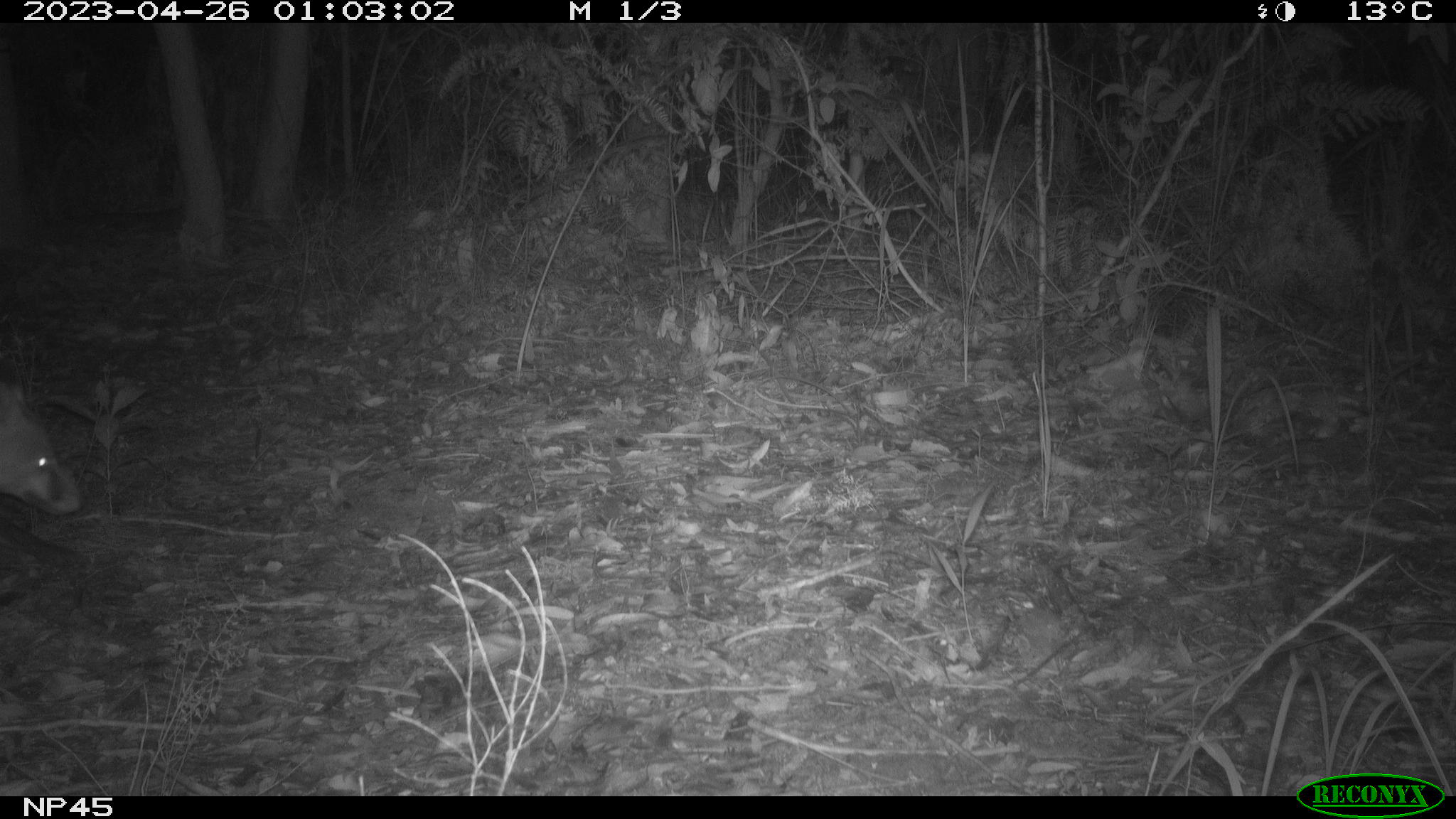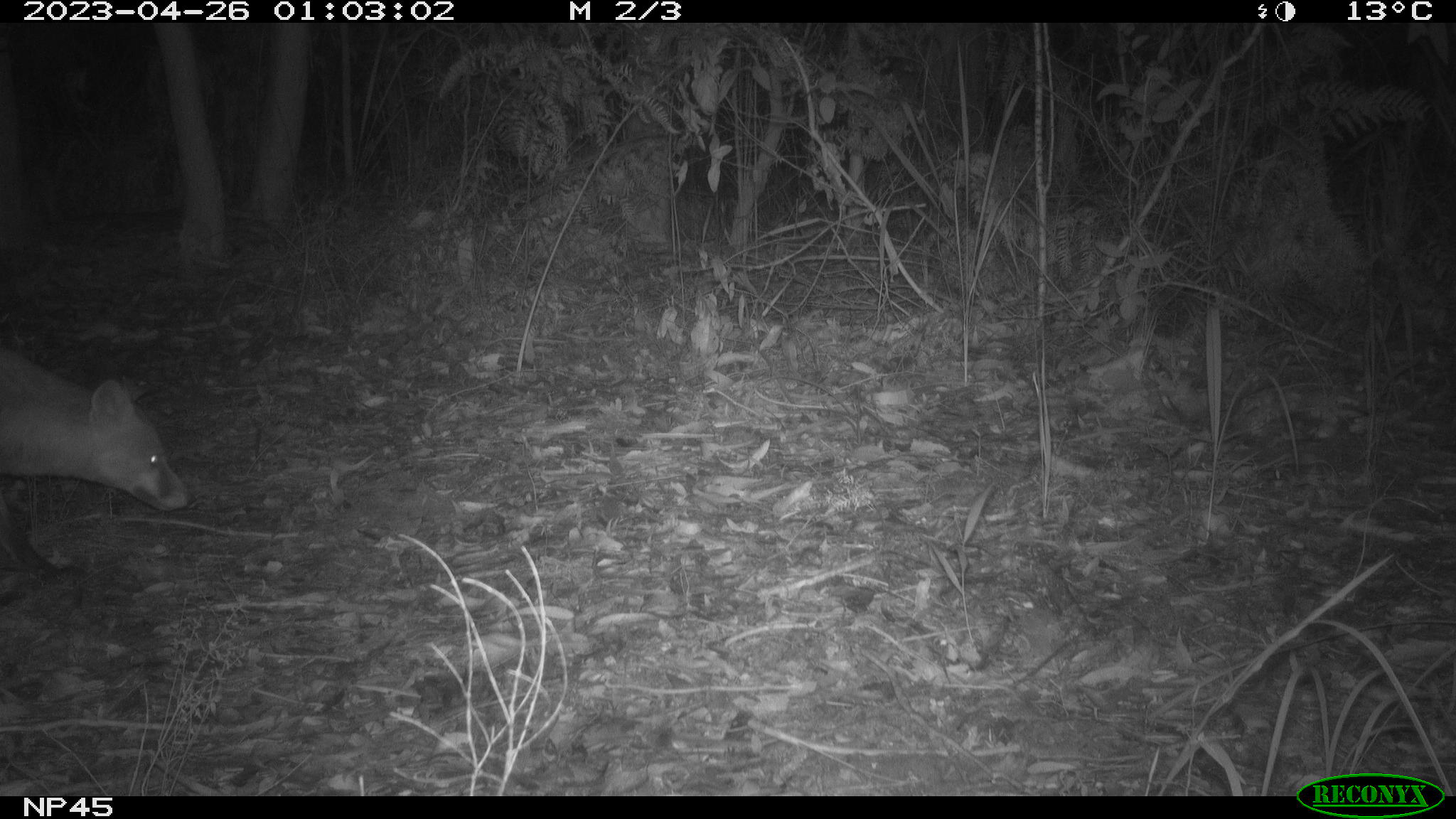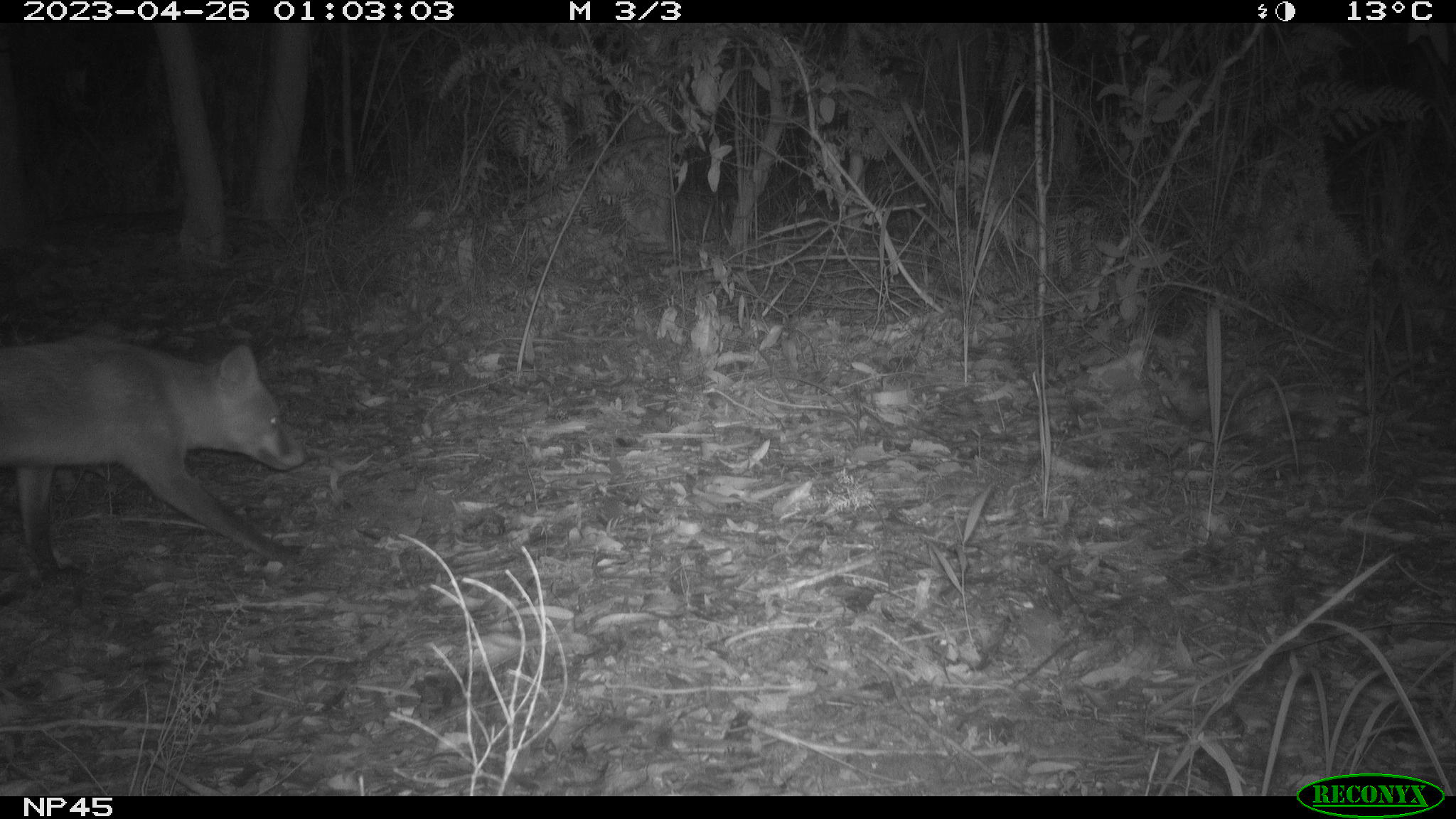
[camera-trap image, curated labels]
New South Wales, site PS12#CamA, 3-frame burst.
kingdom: Animalia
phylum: Chordata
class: Mammalia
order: Carnivora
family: Canidae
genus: Vulpes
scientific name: Vulpes vulpes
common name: red fox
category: fox